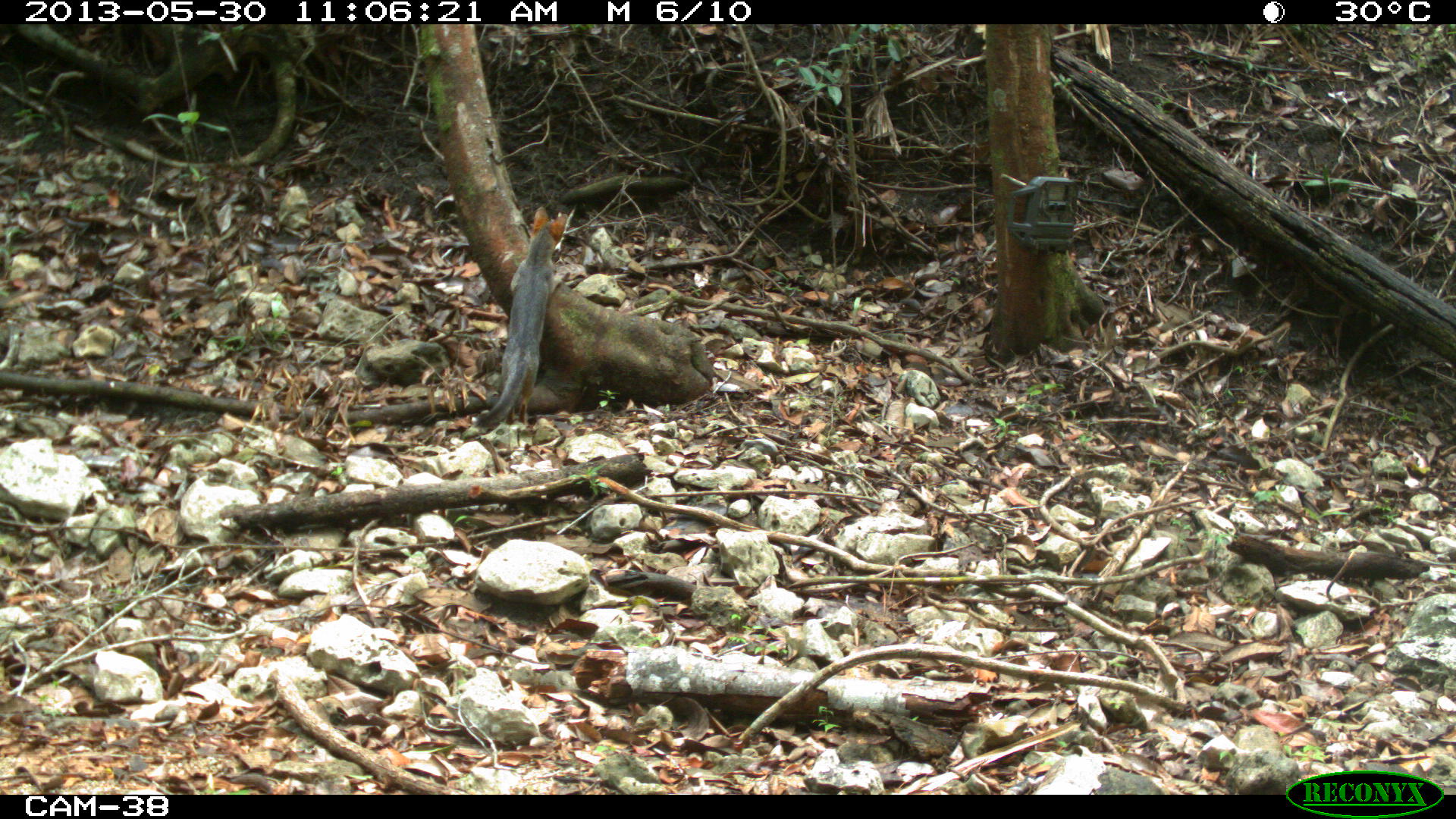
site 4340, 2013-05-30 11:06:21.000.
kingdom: Animalia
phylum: Chordata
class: Mammalia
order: Carnivora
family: Canidae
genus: Urocyon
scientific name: Urocyon cinereoargenteus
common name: gray fox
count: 1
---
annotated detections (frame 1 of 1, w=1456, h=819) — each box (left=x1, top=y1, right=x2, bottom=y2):
urocyon cinereoargenteus: (left=458, top=206, right=571, bottom=442)